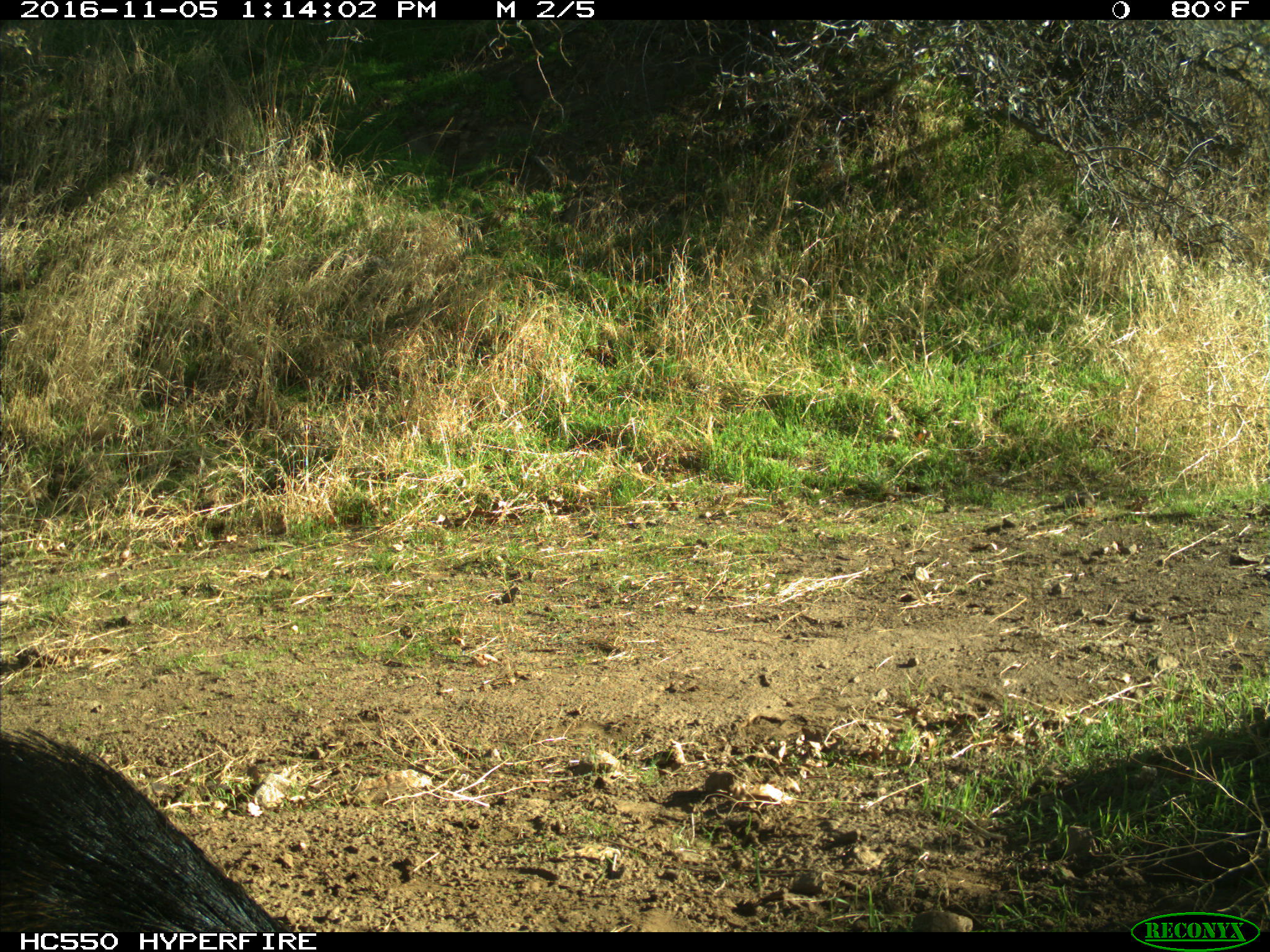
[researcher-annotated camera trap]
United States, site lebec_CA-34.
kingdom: Animalia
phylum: Chordata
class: Mammalia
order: Artiodactyla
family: Suidae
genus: Sus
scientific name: Sus scrofa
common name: wild boar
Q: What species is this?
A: Sus scrofa (wild boar).